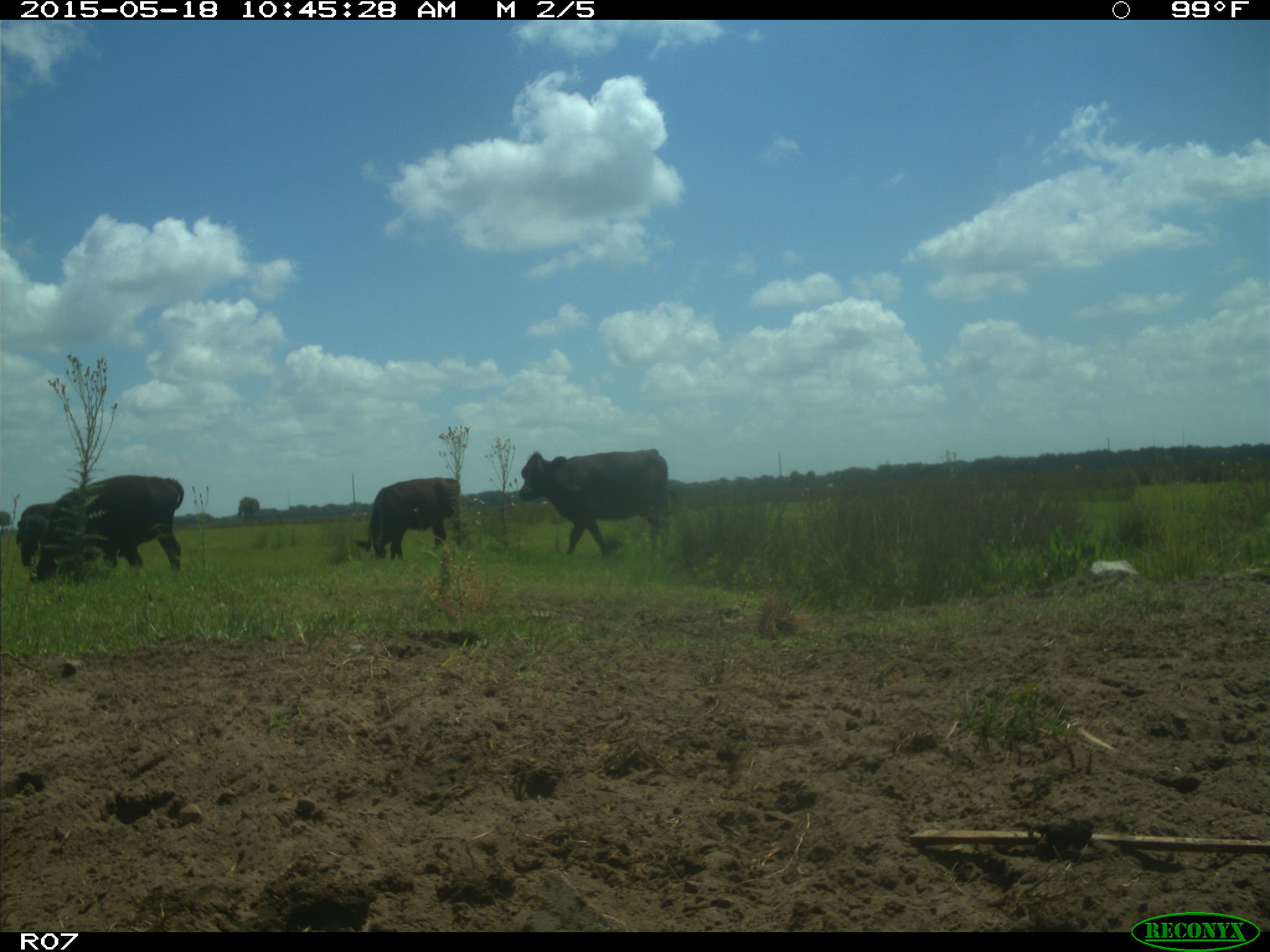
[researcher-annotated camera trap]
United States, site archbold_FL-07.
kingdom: Animalia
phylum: Chordata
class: Mammalia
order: Artiodactyla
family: Bovidae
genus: Bos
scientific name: Bos taurus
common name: domestic cow